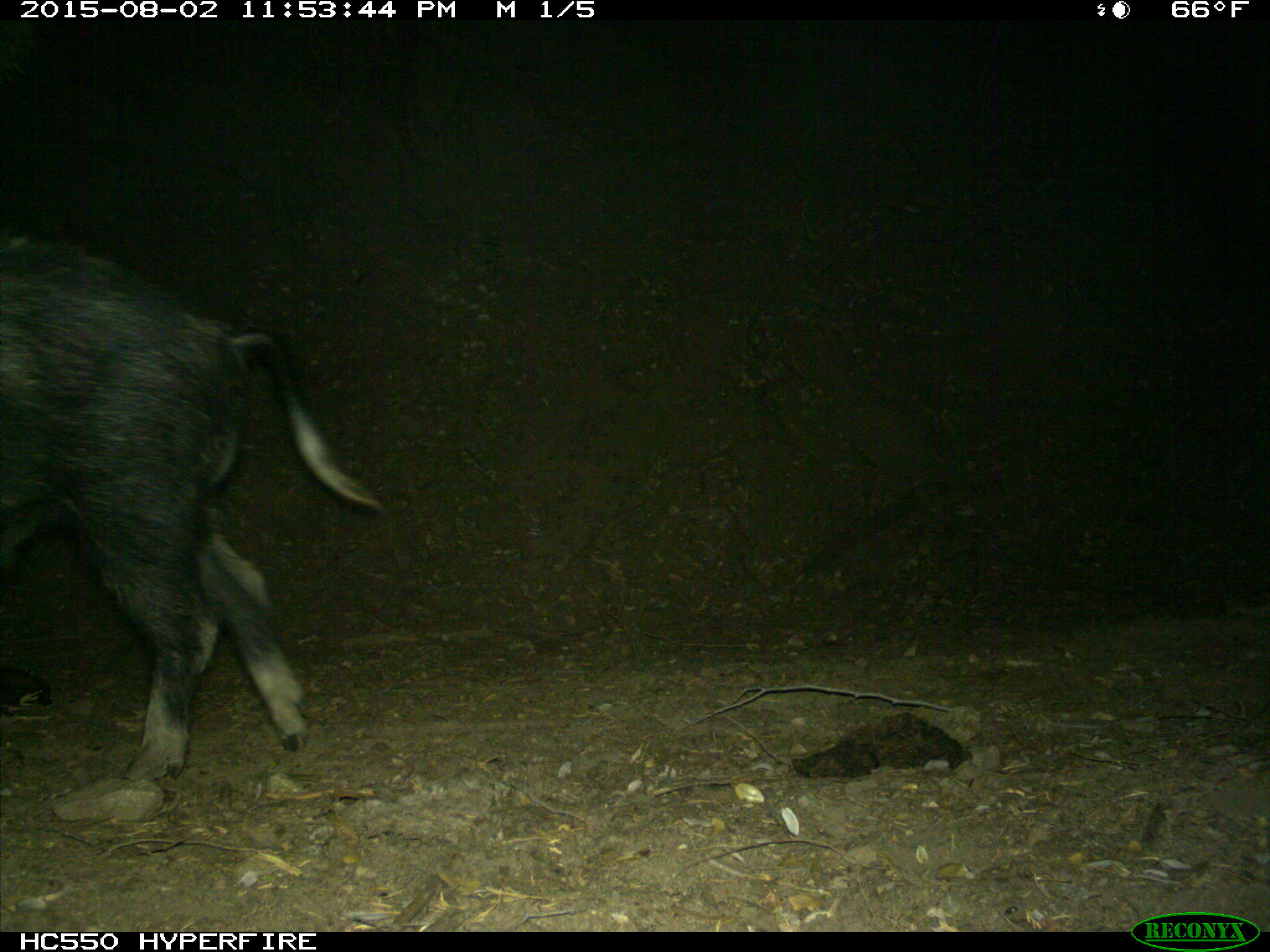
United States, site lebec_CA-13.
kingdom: Animalia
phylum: Chordata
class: Mammalia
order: Artiodactyla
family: Suidae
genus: Sus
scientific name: Sus scrofa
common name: wild boar